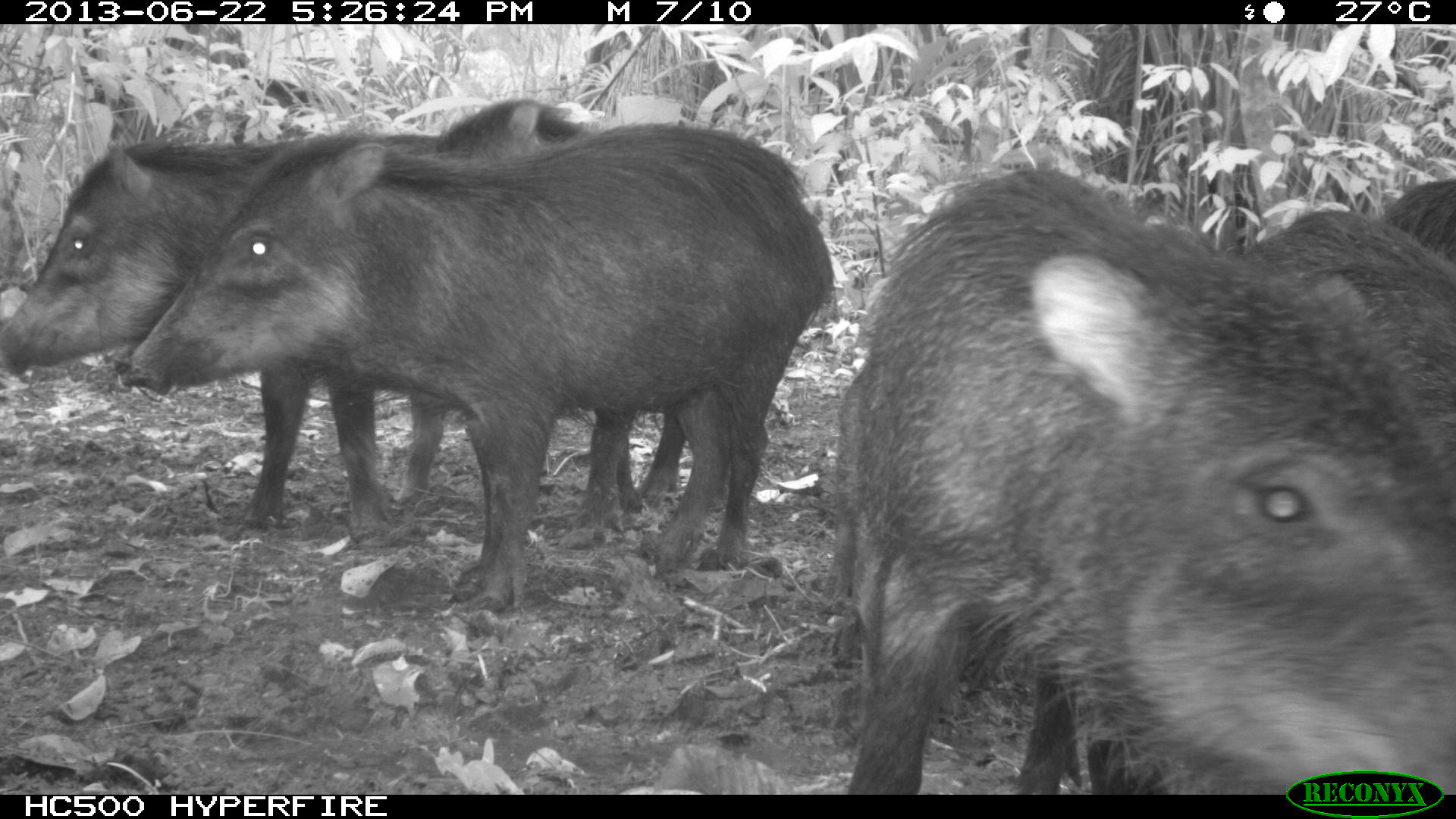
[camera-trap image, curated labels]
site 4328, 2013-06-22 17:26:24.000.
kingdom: Animalia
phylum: Chordata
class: Mammalia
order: Artiodactyla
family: Tayassuidae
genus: Tayassu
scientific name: Tayassu pecari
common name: white-lipped peccary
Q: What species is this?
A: Tayassu pecari (white-lipped peccary).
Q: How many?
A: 13.